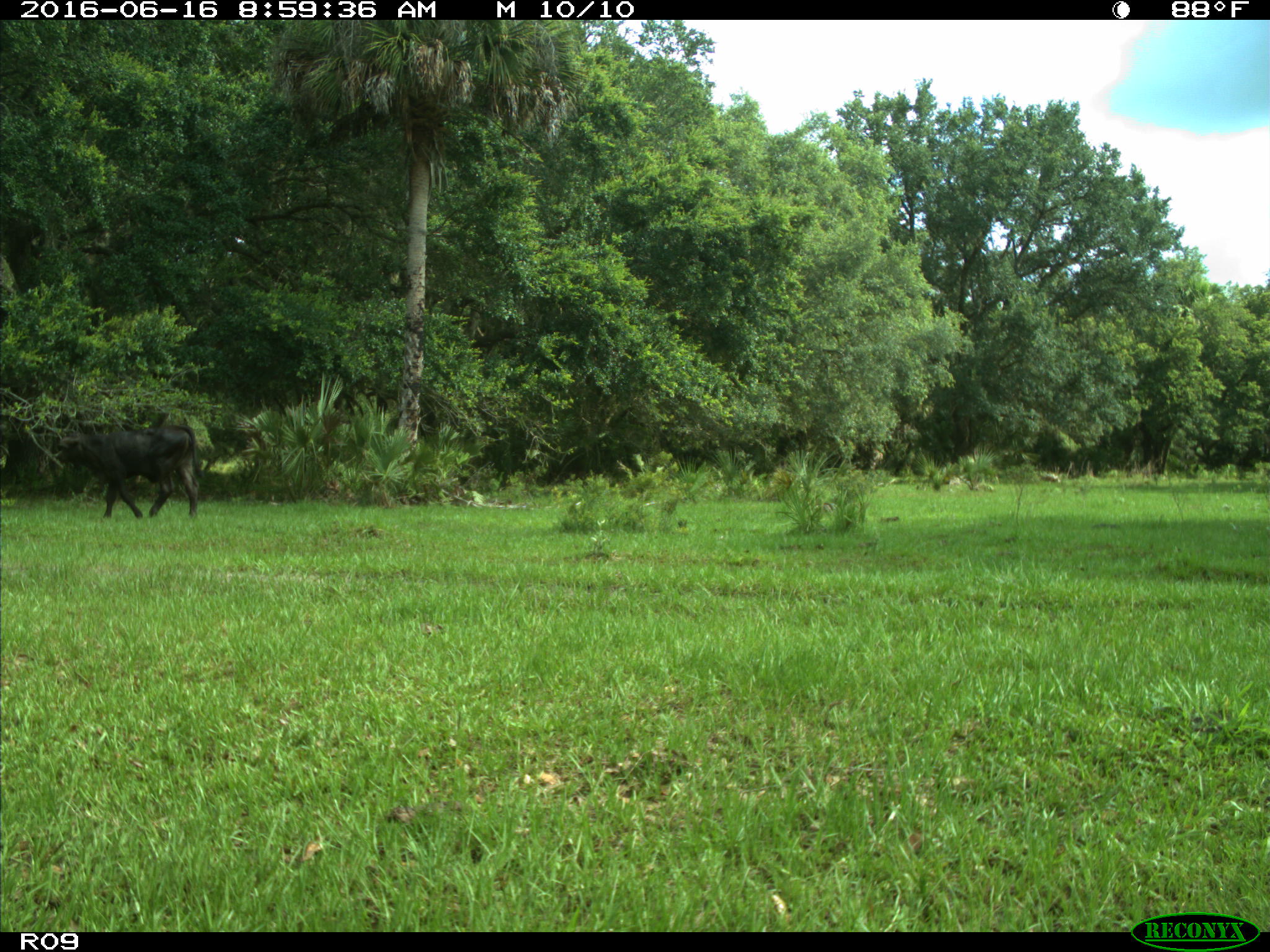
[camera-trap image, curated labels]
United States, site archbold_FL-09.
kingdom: Animalia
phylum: Chordata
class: Mammalia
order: Artiodactyla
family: Bovidae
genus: Bos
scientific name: Bos taurus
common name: domestic cow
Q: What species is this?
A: Bos taurus (domestic cow).